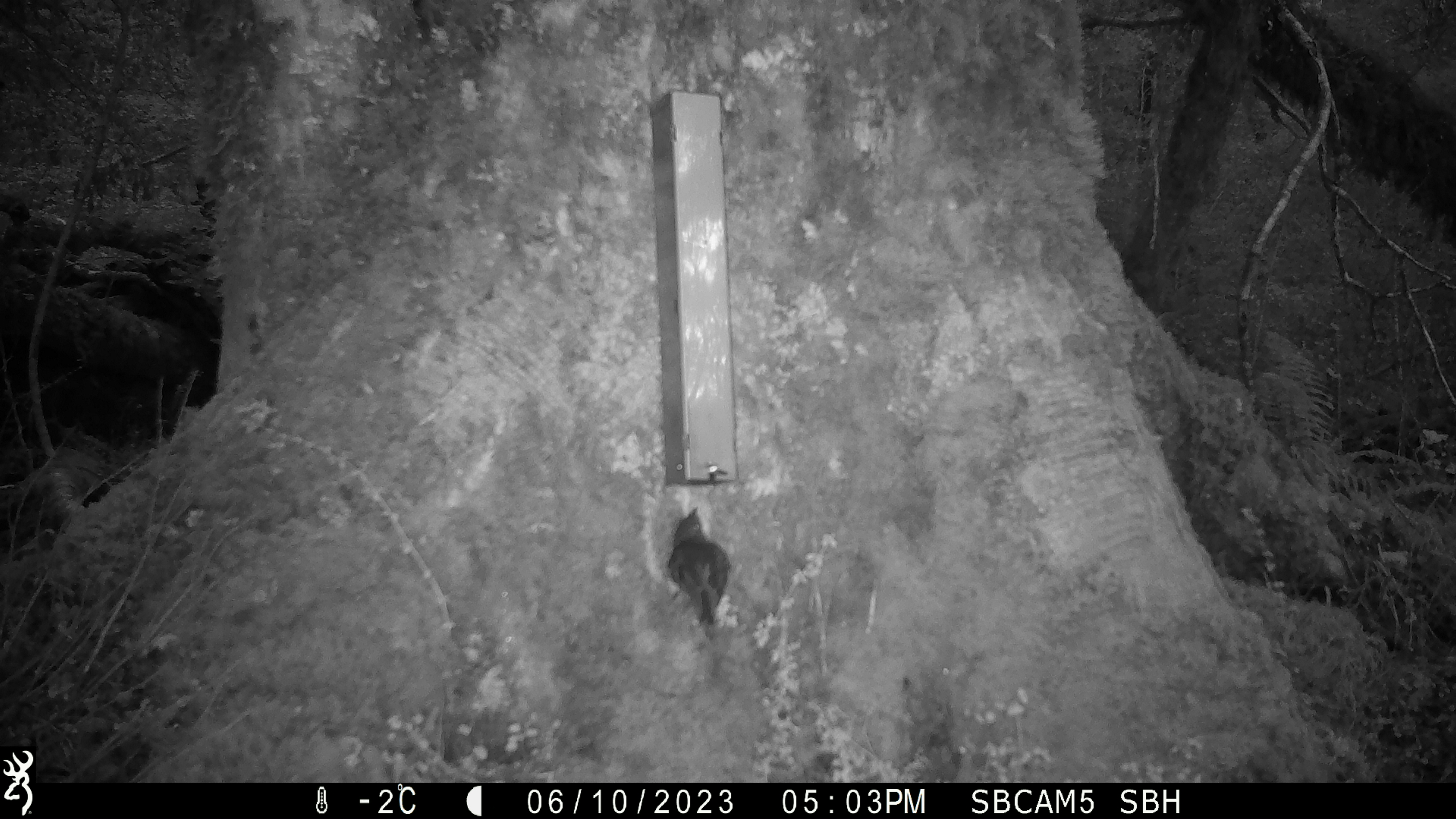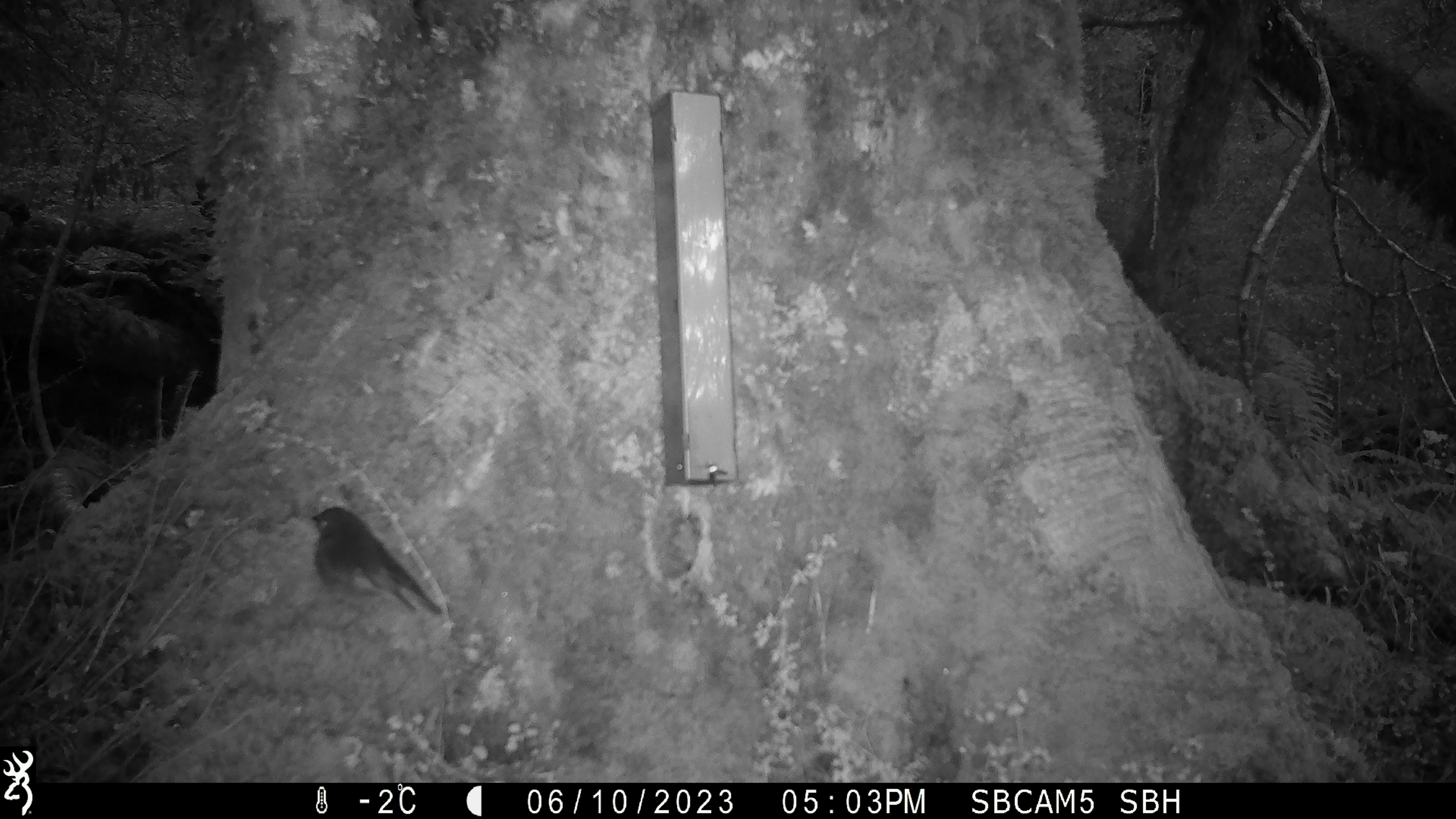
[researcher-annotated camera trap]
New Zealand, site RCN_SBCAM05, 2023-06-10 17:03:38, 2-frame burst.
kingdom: Animalia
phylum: Chordata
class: Aves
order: Passeriformes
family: Petroicidae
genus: Petroica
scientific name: Petroica australis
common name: new zealand robin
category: robin